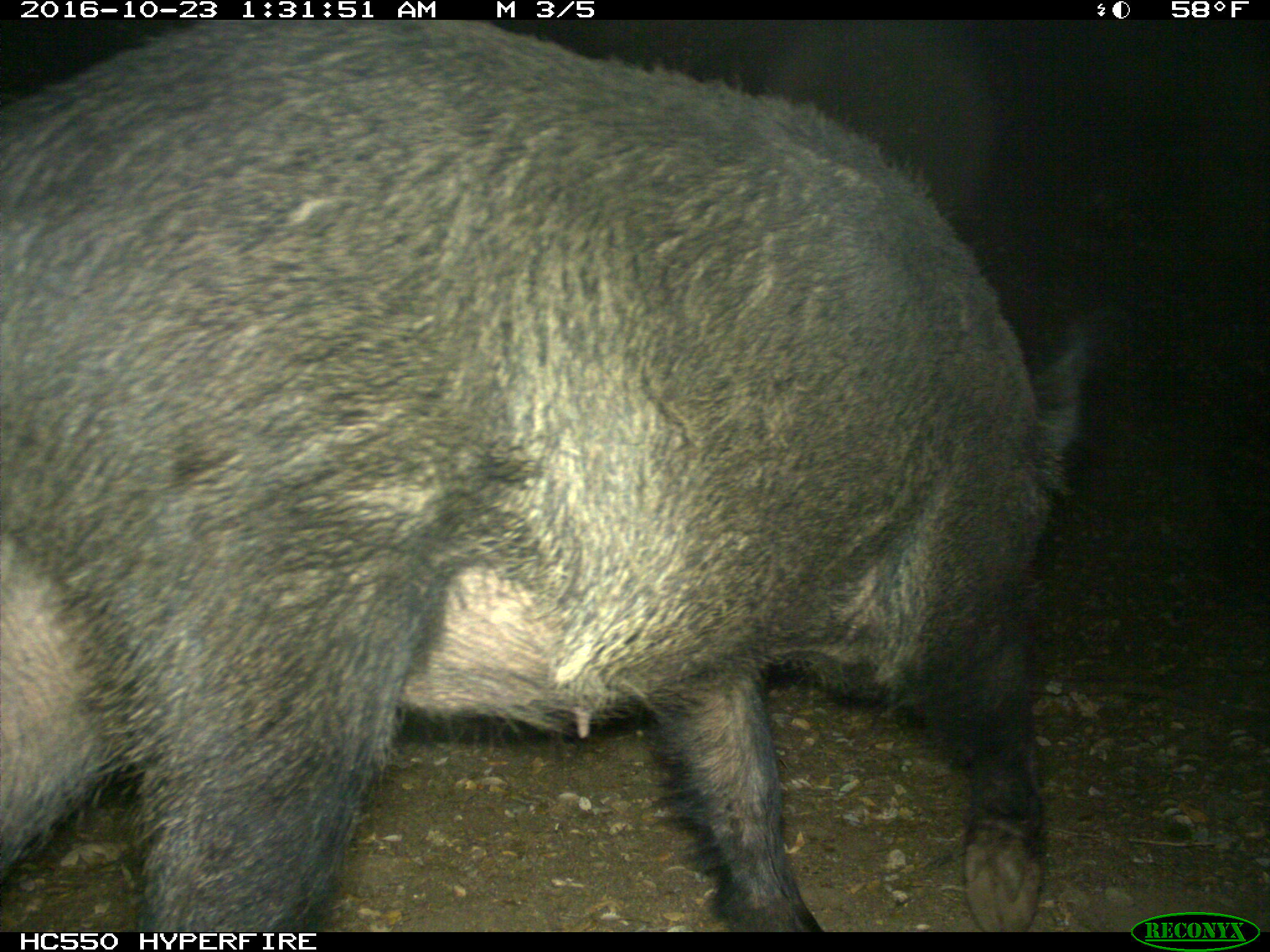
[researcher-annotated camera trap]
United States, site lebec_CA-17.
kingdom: Animalia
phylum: Chordata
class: Mammalia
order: Artiodactyla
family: Suidae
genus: Sus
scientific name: Sus scrofa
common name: wild boar